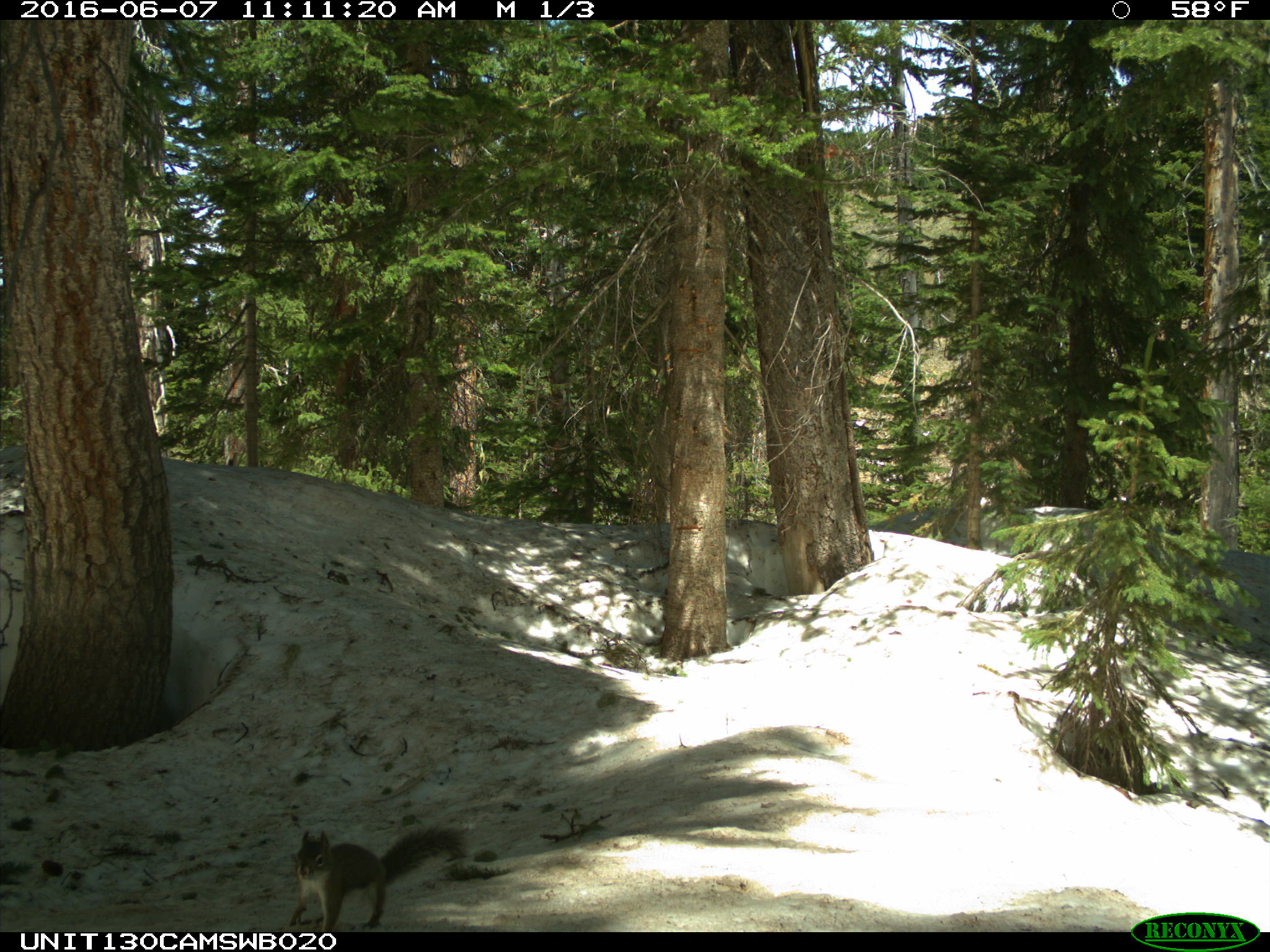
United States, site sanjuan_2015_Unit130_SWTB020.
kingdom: Animalia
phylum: Chordata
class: Mammalia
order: Rodentia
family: Sciuridae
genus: Tamiasciurus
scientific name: Tamiasciurus hudsonicus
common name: american red squirrel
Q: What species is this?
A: Tamiasciurus hudsonicus (american red squirrel).